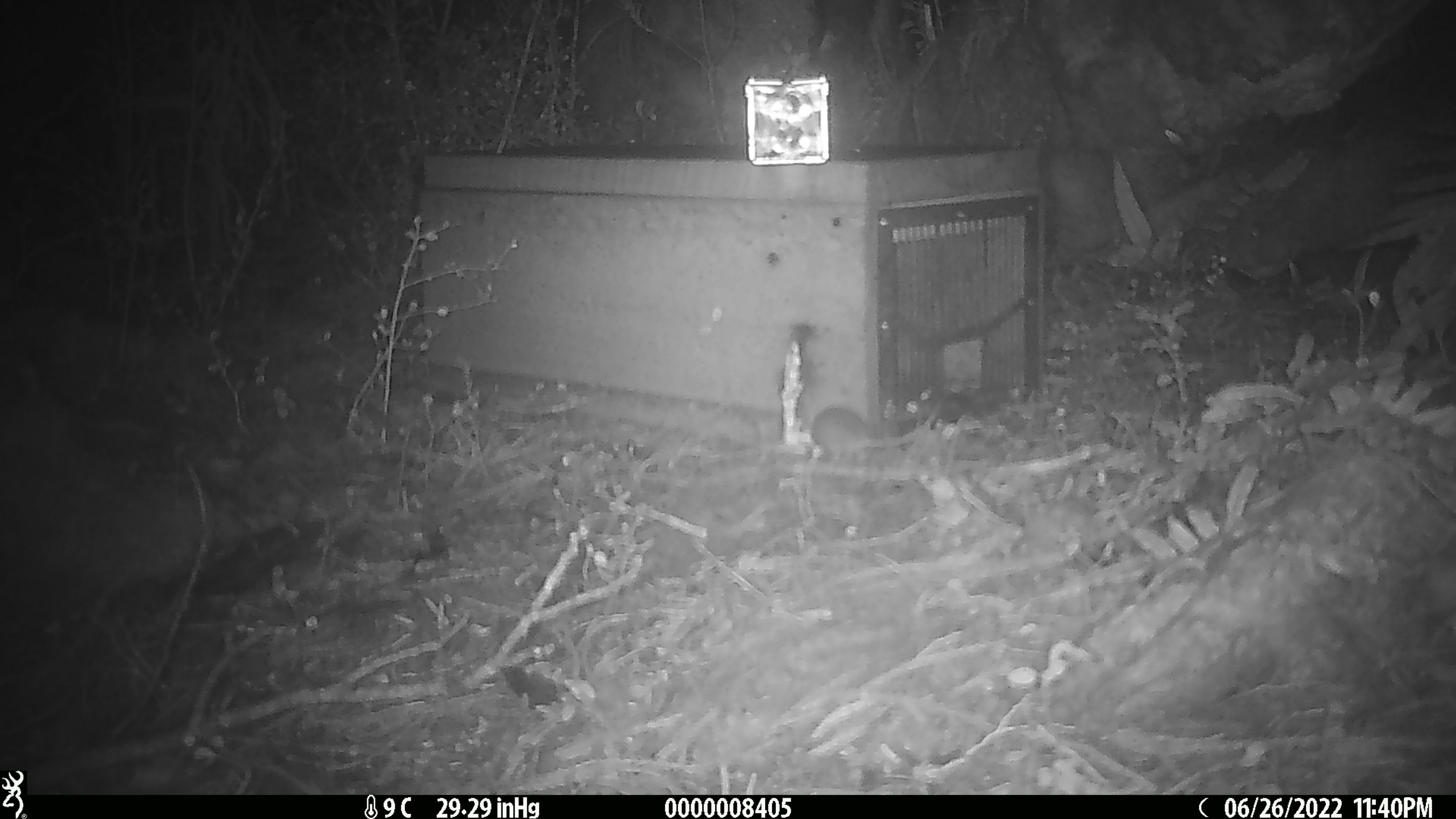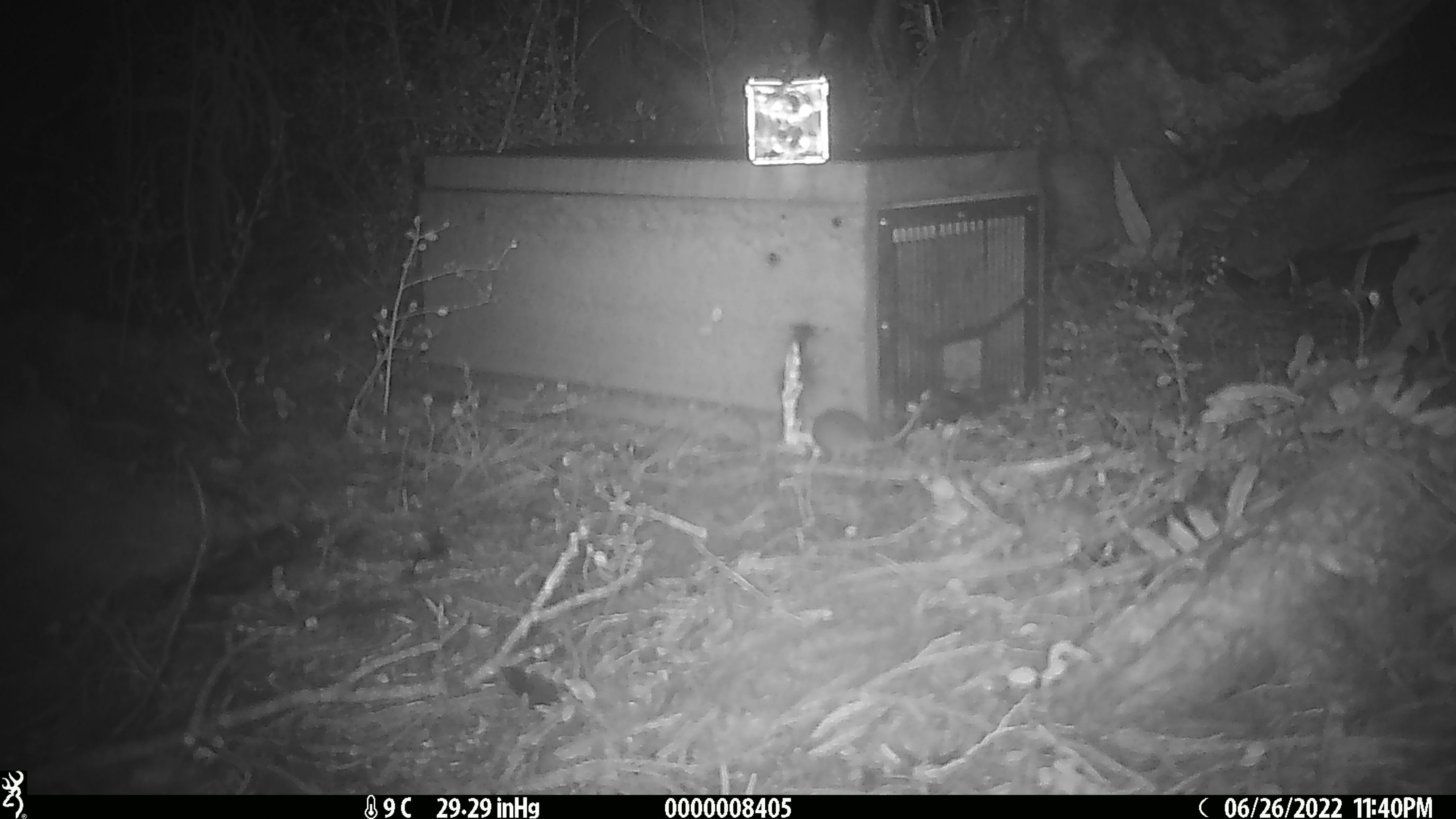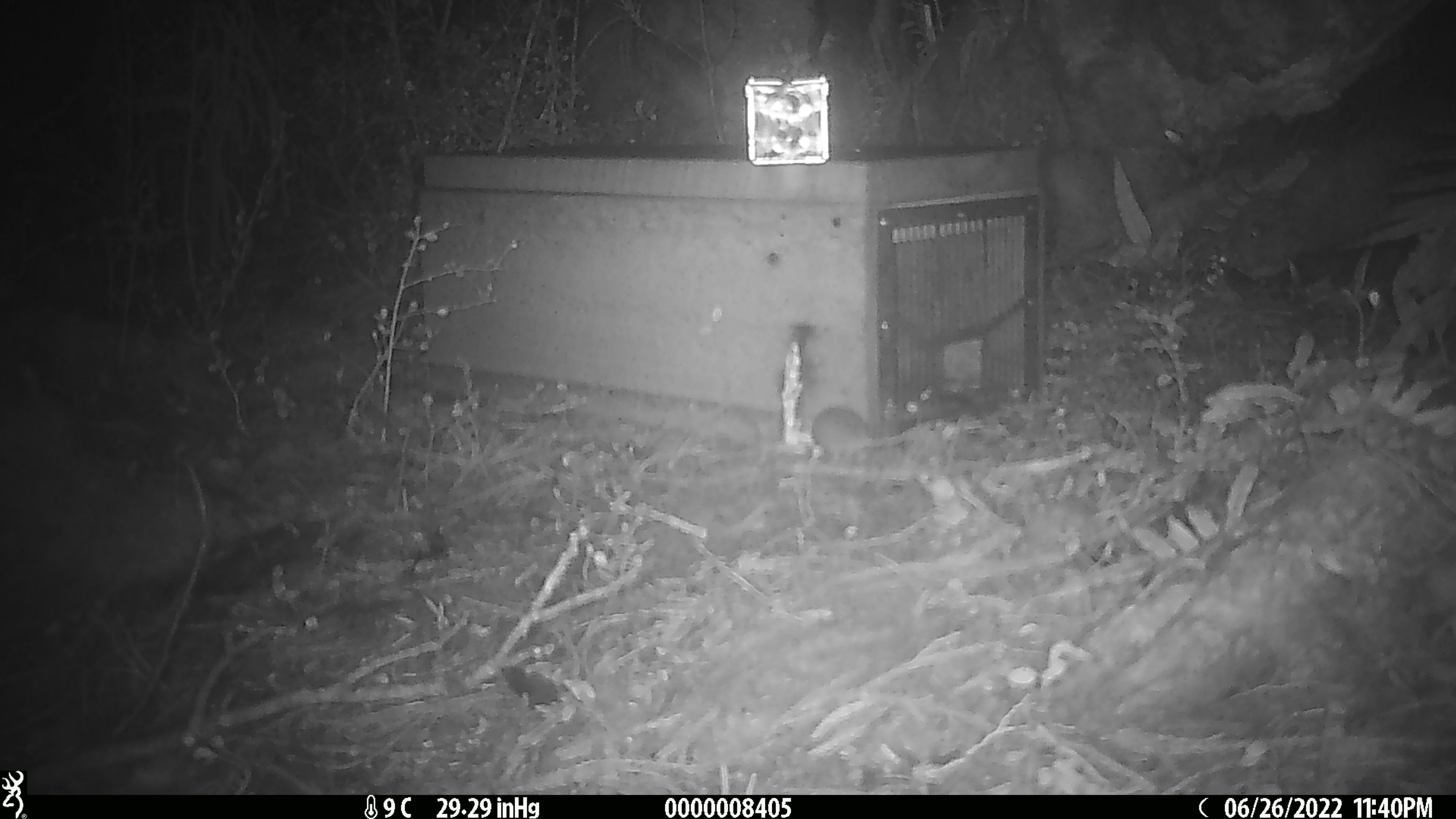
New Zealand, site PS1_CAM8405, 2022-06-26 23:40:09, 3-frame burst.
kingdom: Animalia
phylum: Chordata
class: Mammalia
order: Rodentia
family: Muridae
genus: Mus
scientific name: Mus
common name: mouse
Mouse (Mus).